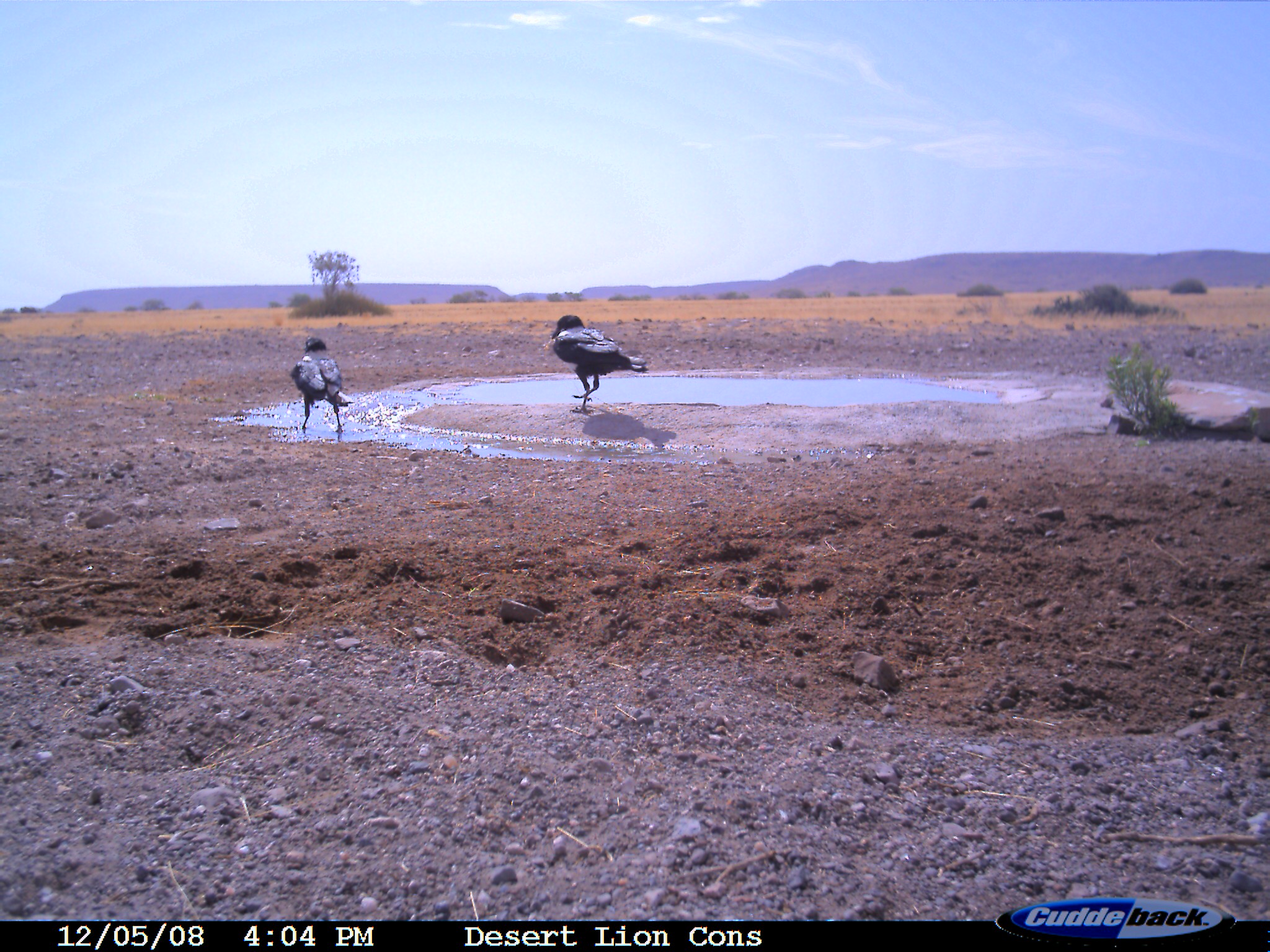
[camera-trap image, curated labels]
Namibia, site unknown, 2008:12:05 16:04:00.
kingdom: Animalia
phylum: Chordata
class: Aves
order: Passeriformes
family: Corvidae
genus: Corvus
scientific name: Corvus albus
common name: pied crow